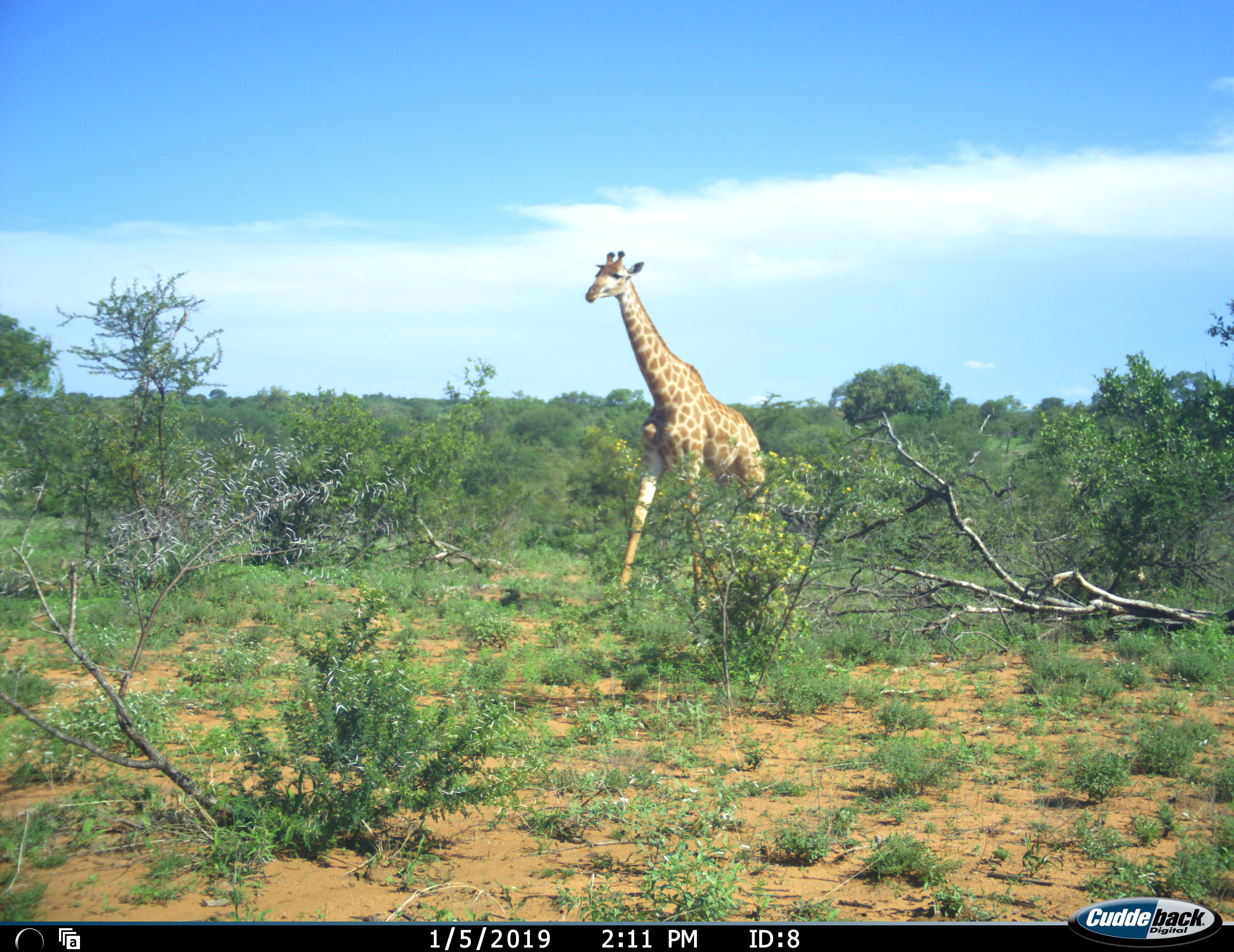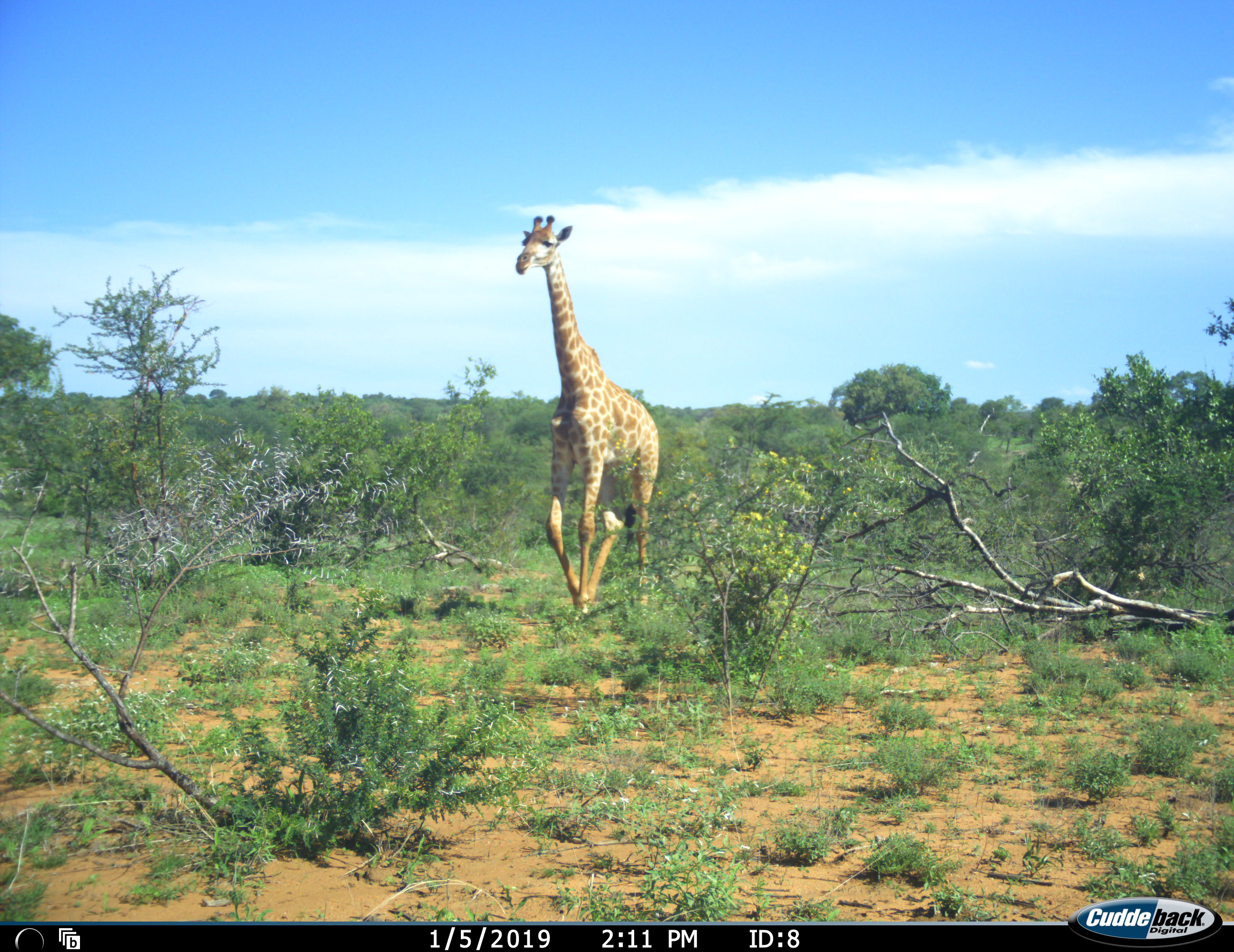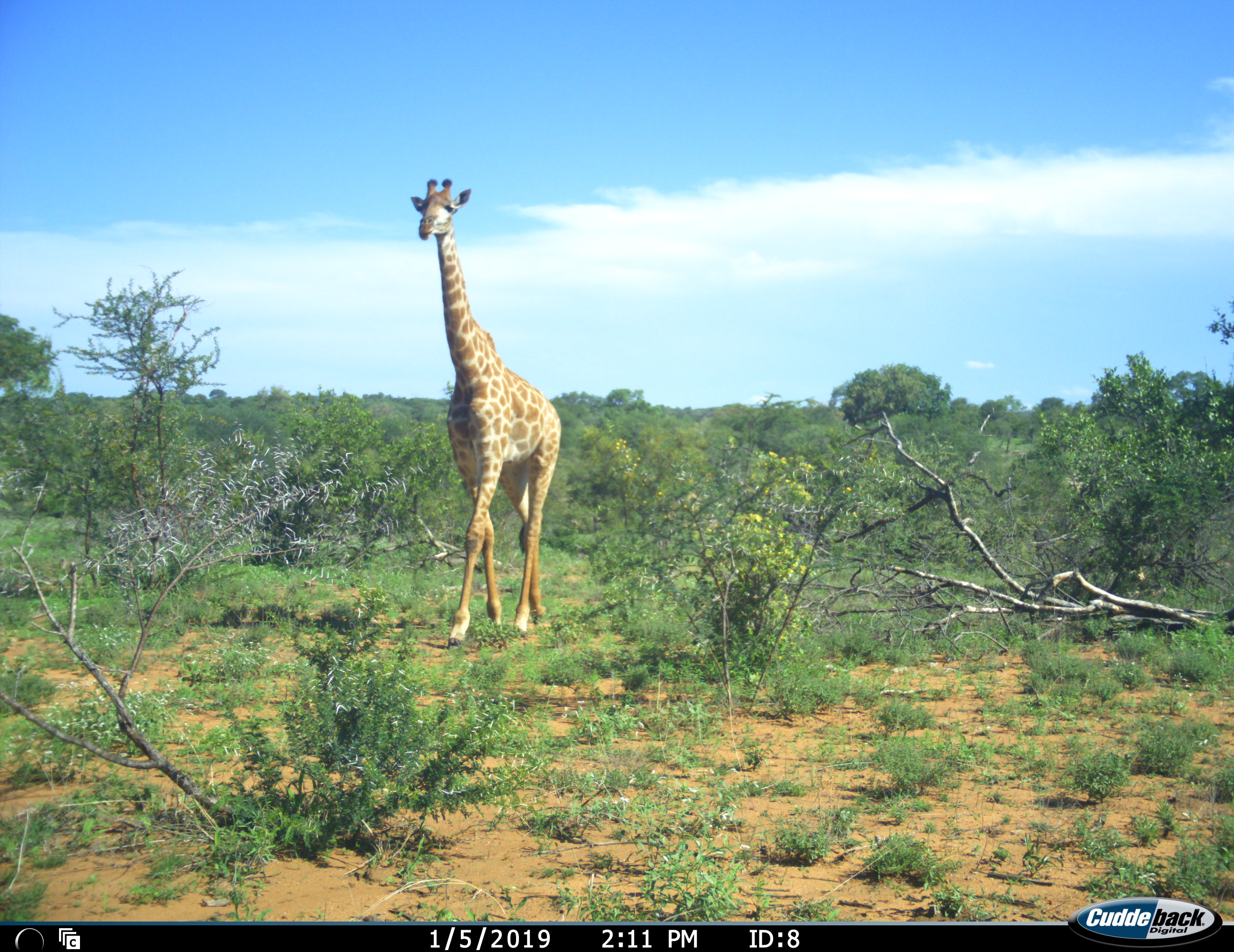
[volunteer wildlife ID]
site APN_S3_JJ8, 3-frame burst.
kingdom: Animalia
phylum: Chordata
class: Mammalia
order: Artiodactyla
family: Giraffidae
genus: Giraffa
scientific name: Giraffa camelopardalis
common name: giraffe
Giraffe (Giraffa camelopardalis), count 1. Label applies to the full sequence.